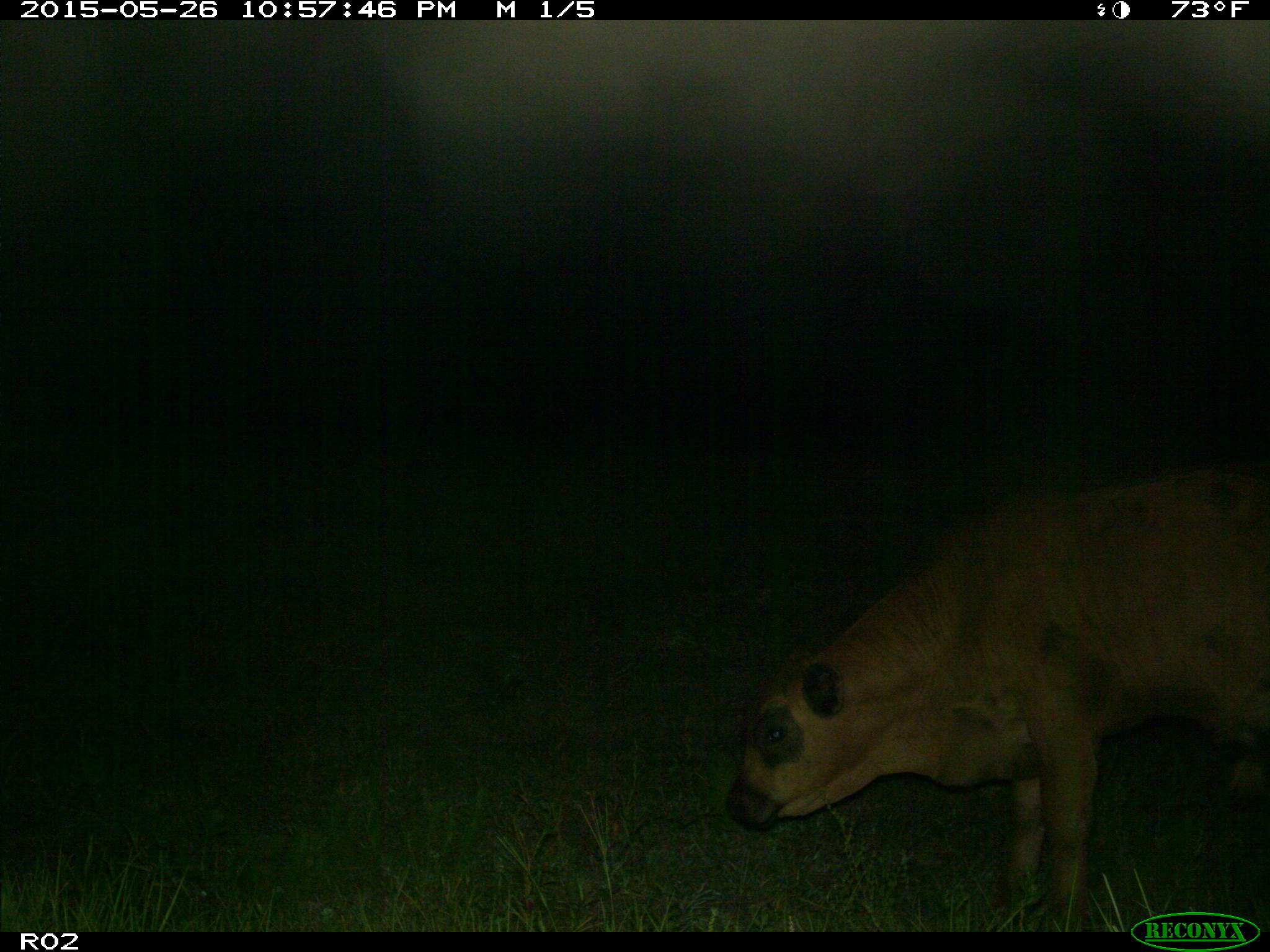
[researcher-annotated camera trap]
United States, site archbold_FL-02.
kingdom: Animalia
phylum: Chordata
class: Mammalia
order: Artiodactyla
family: Bovidae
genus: Bos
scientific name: Bos taurus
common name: domestic cow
Bos taurus (domestic cow).